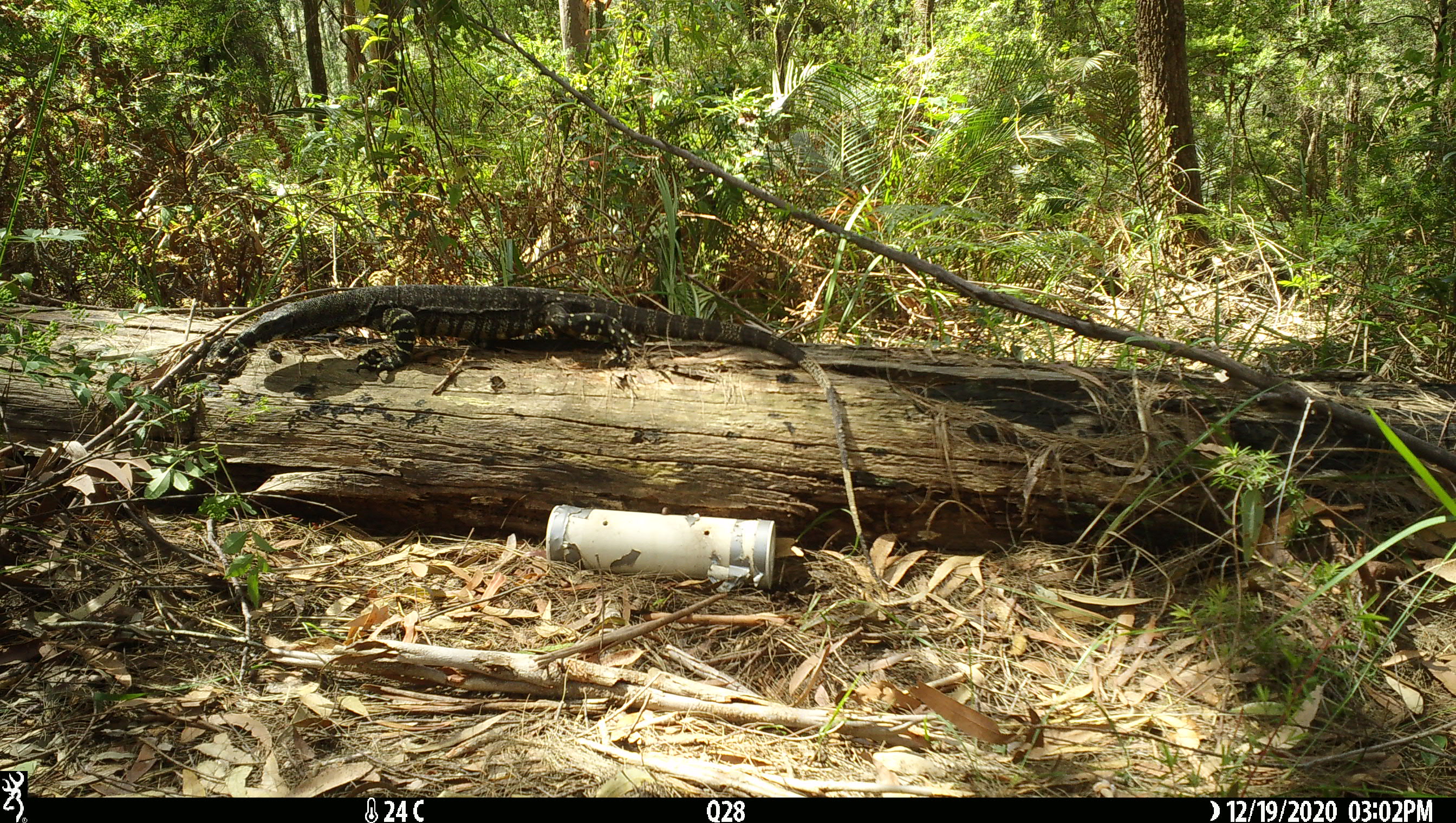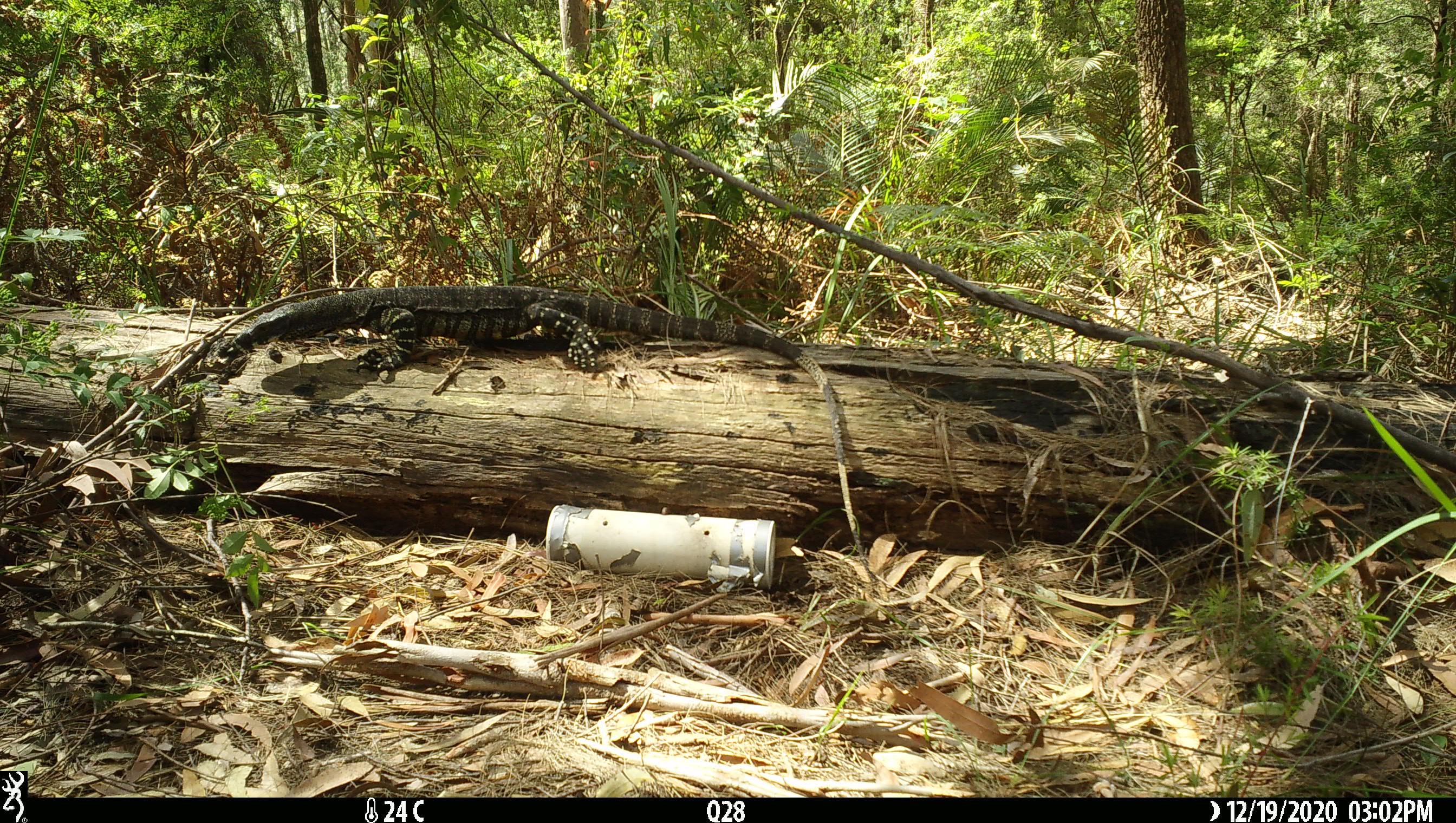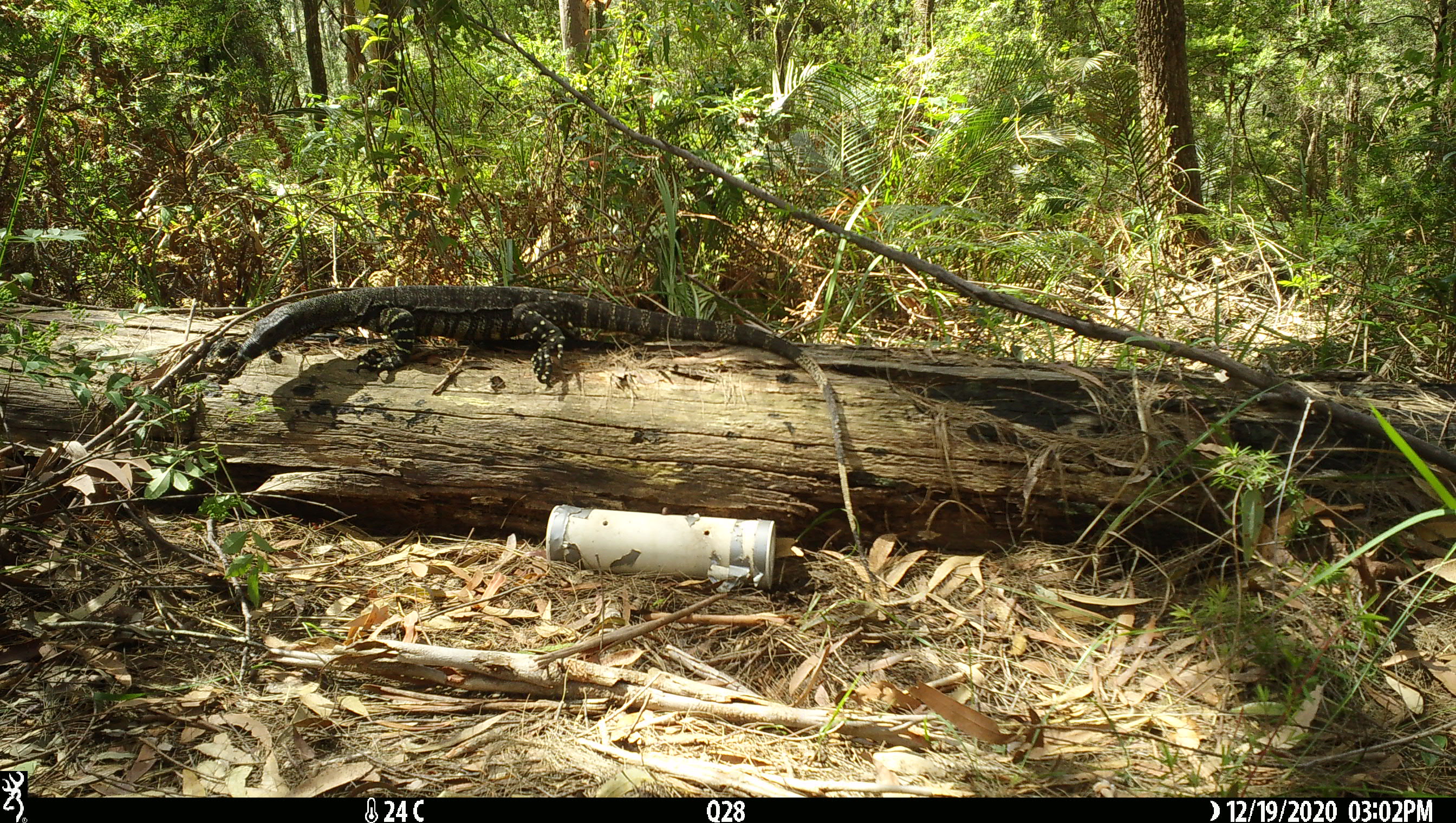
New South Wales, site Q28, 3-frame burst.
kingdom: Animalia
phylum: Chordata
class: Reptilia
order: Squamata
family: Varanidae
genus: Varanus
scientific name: Varanus varius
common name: lace monitor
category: goanna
Goanna (lace monitor) (Varanus varius).